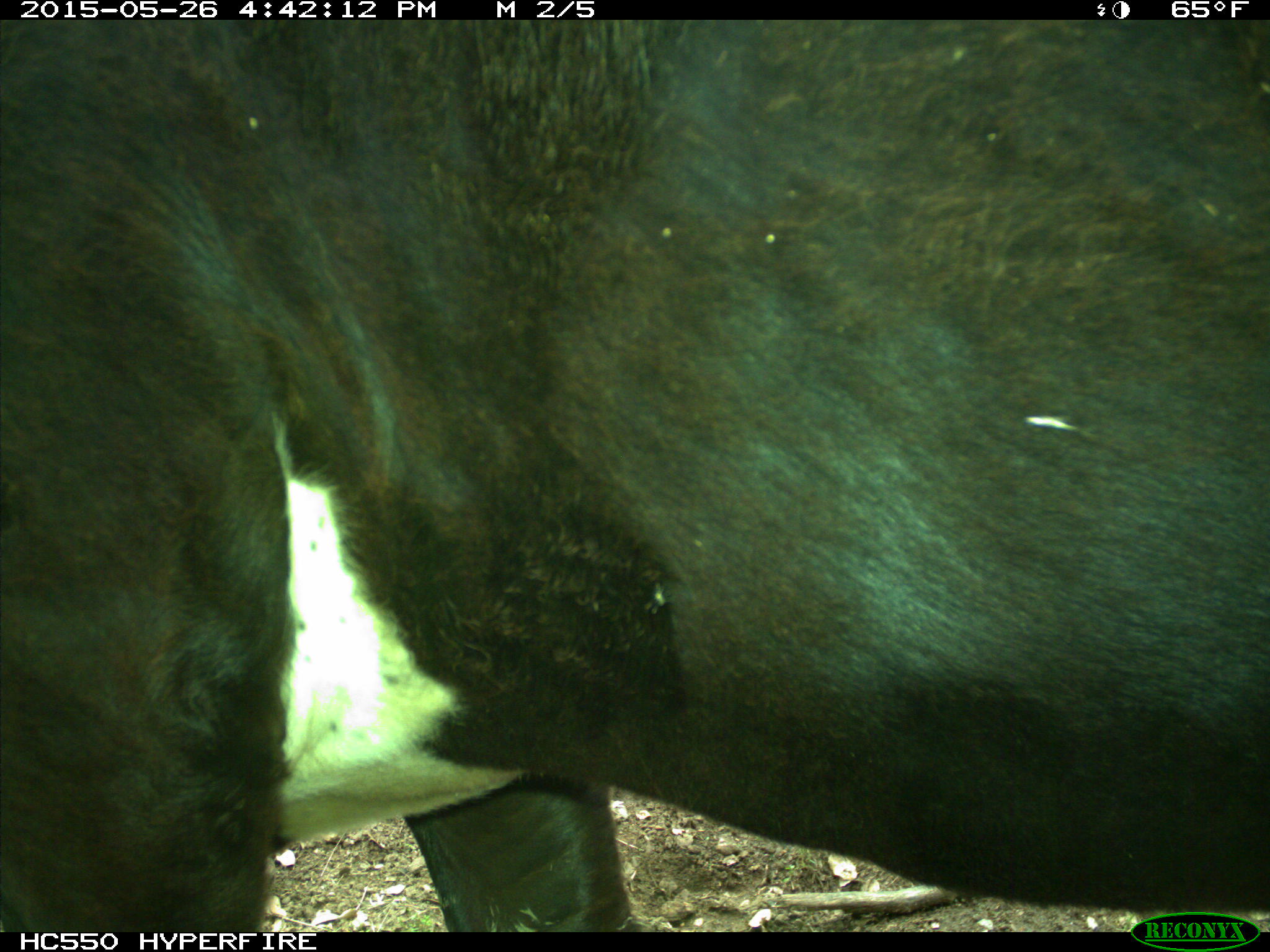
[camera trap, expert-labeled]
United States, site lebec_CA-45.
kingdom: Animalia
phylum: Chordata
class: Mammalia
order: Artiodactyla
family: Bovidae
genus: Bos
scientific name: Bos taurus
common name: domestic cow